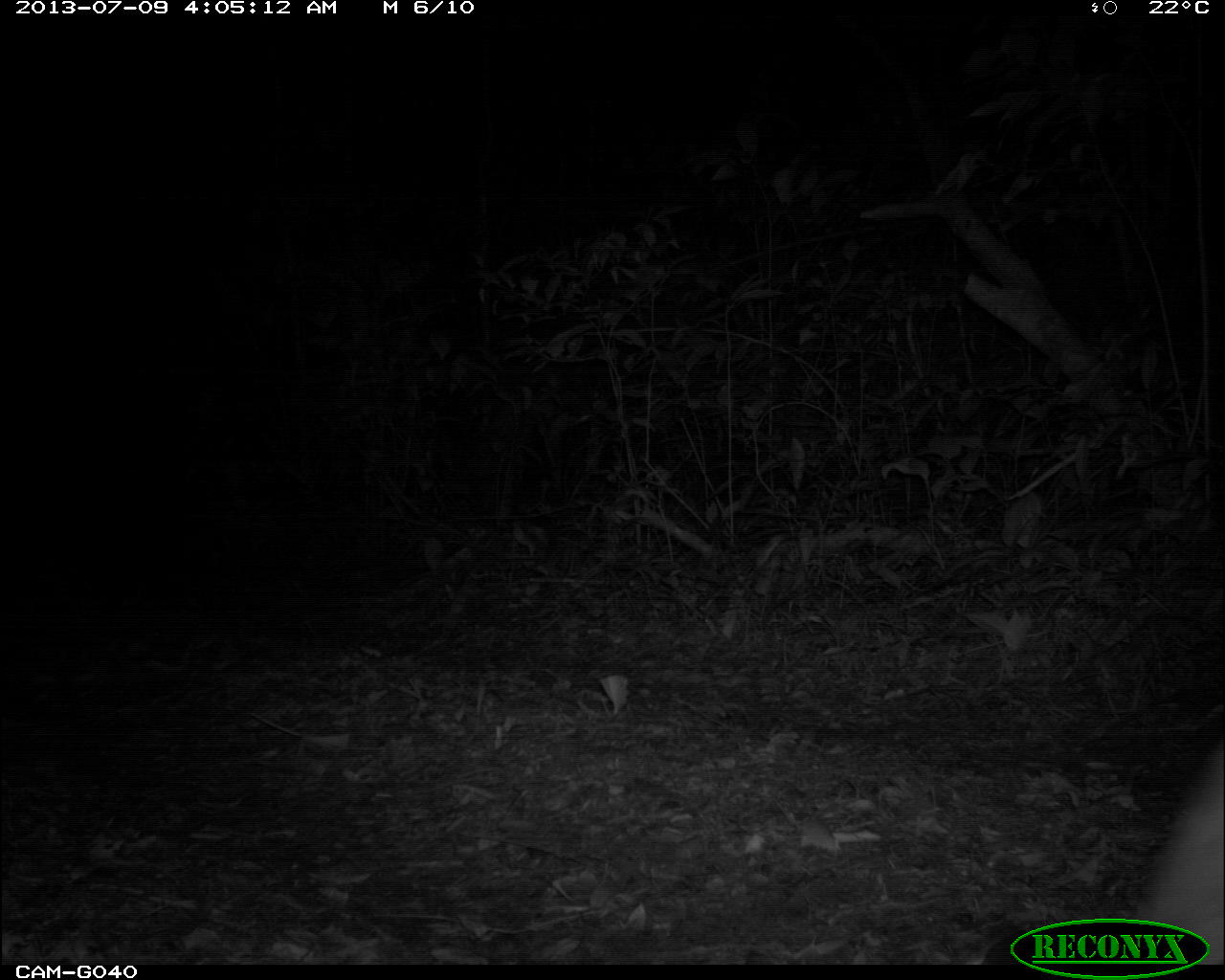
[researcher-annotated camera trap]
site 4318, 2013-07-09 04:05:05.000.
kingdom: Animalia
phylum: Chordata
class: Mammalia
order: Carnivora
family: Felidae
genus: Puma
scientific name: Puma concolor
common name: mountain lion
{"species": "Puma concolor (mountain lion)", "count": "1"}